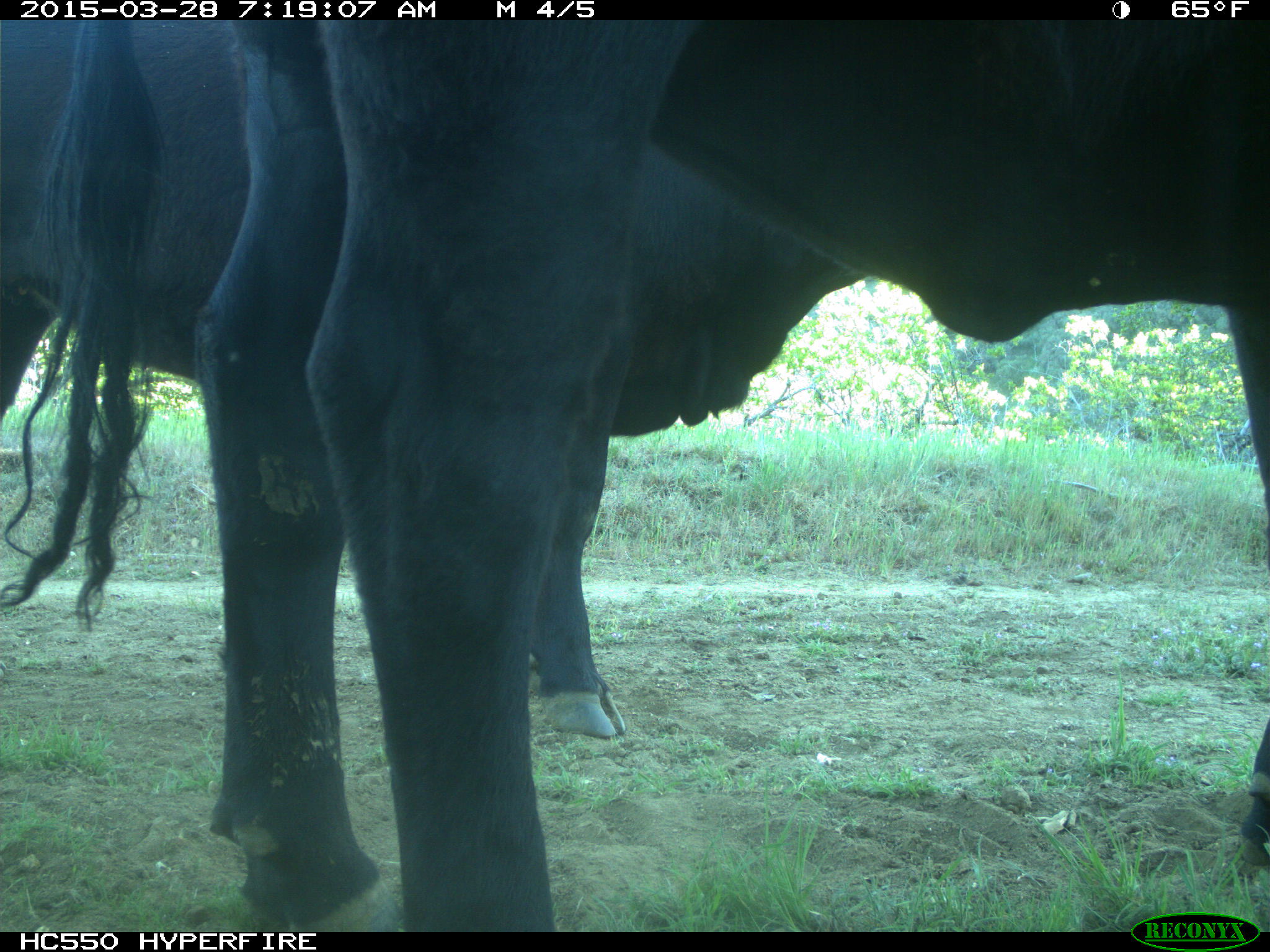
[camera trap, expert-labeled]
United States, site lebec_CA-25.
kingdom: Animalia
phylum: Chordata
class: Mammalia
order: Artiodactyla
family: Bovidae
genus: Bos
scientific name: Bos taurus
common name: domestic cow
Bos taurus (domestic cow).